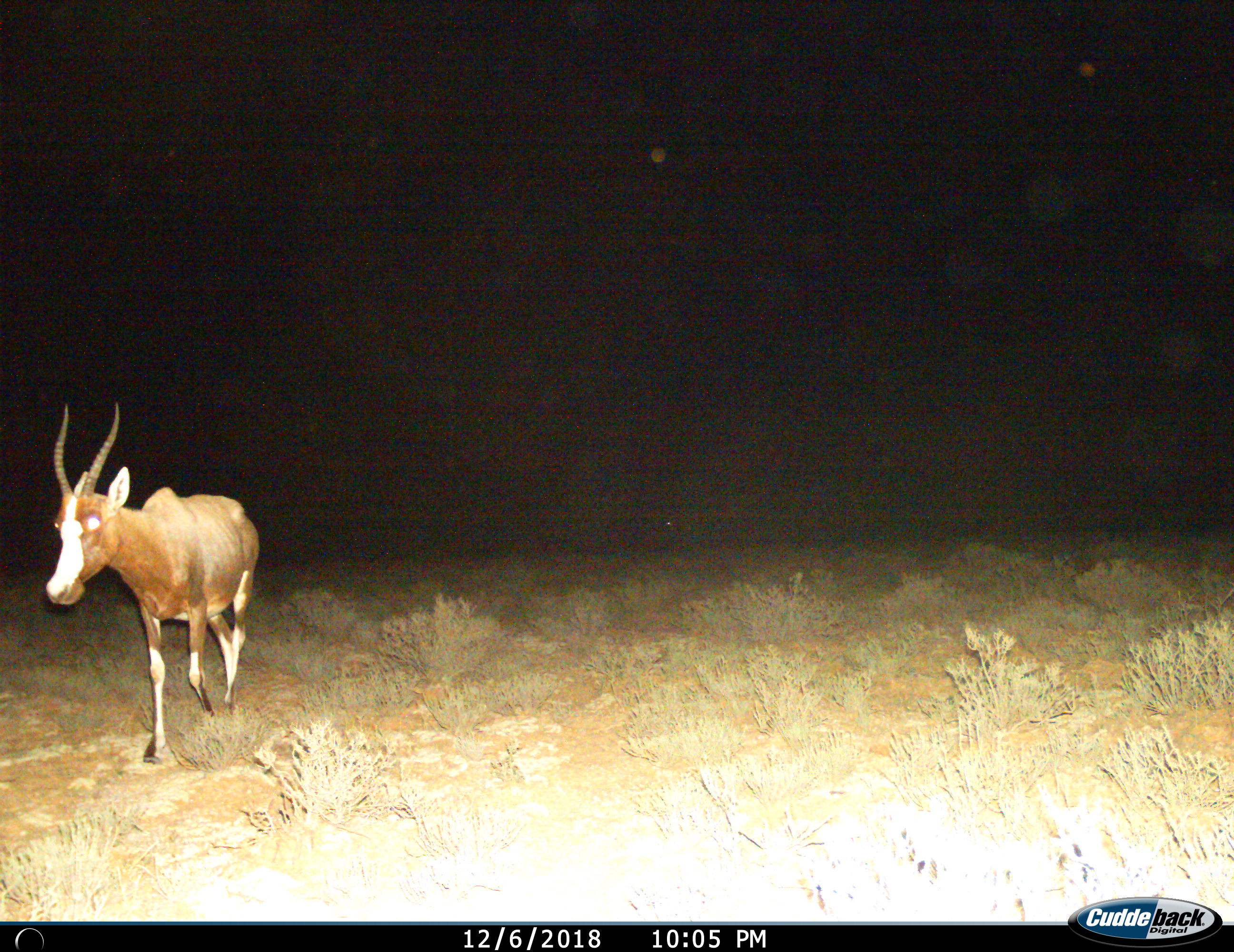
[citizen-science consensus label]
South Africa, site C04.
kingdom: Animalia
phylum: Chordata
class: Mammalia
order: Artiodactyla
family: Bovidae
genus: Damaliscus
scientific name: Damaliscus pygargus phillipsi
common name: blesbok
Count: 1.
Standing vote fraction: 11%.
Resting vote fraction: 0%.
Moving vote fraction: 89%.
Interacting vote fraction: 0%.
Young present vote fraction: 0%.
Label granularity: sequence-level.